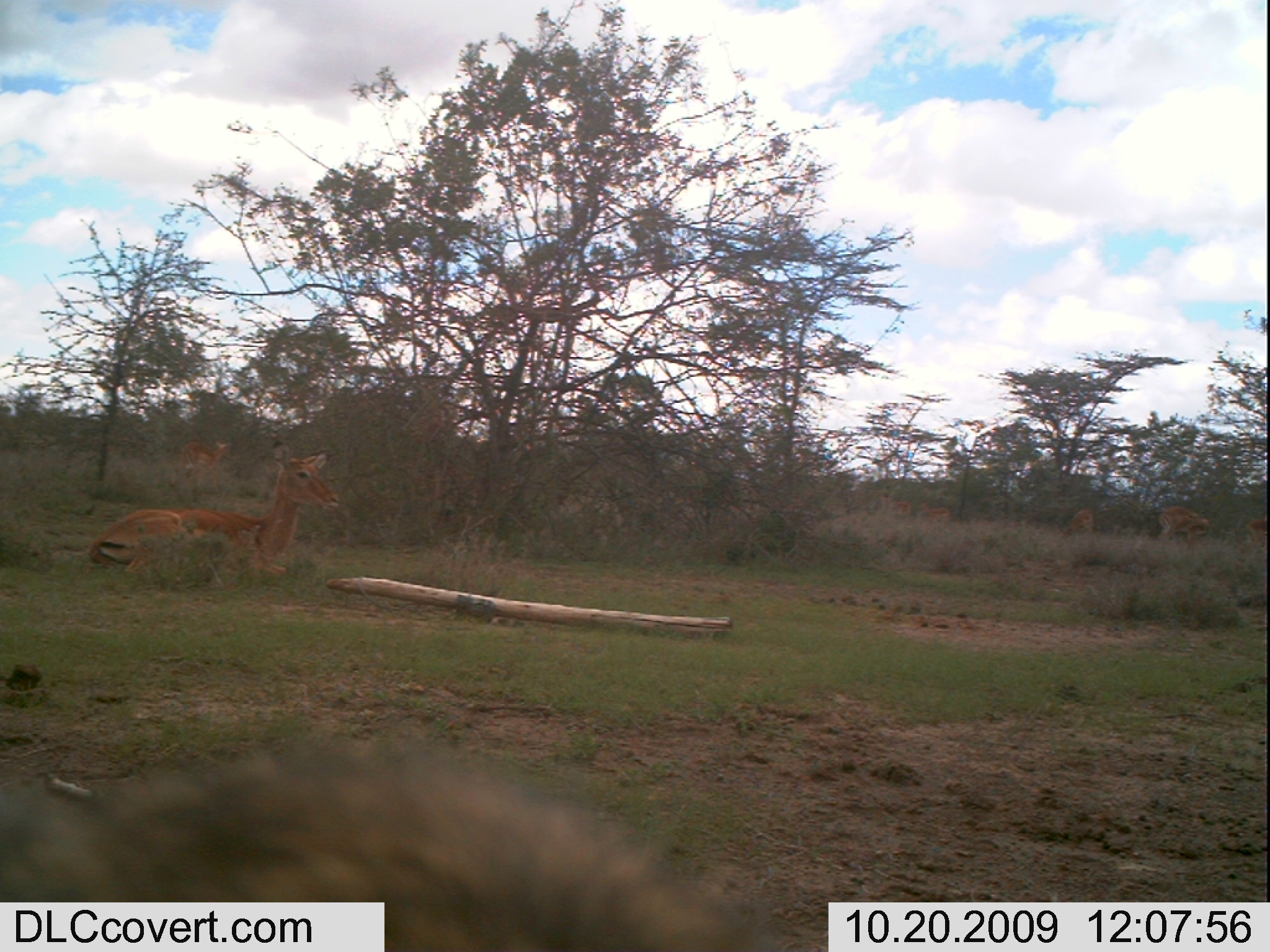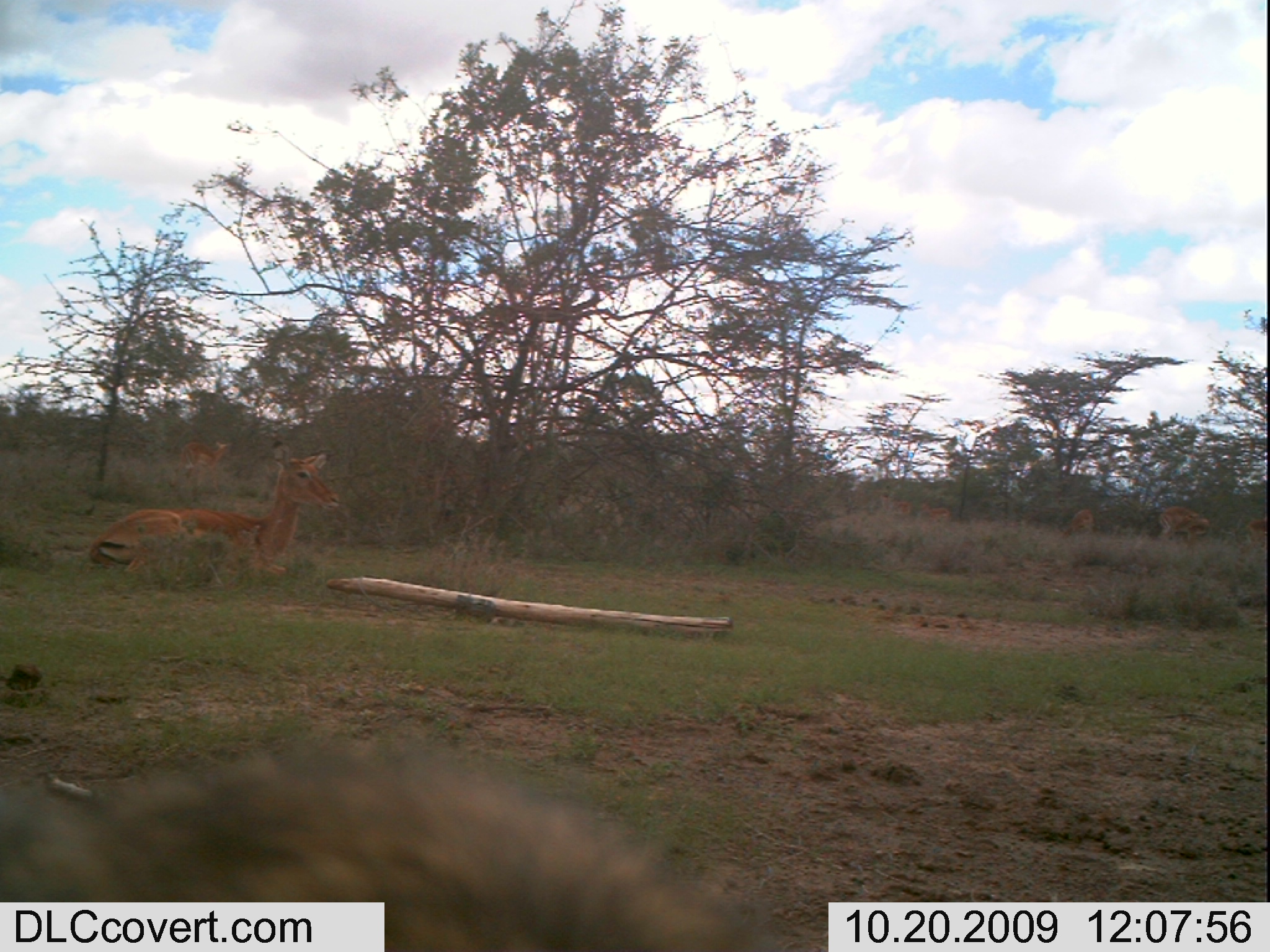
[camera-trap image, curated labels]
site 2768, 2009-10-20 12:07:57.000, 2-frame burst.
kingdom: Animalia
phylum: Chordata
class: Mammalia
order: Primates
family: Cercopithecidae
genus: Papio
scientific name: Papio anubis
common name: olive baboon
Papio anubis (olive baboon), count 1.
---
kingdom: Animalia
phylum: Chordata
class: Mammalia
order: Artiodactyla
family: Bovidae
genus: Aepyceros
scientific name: Aepyceros melampus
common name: impala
Aepyceros melampus (impala), count 6.